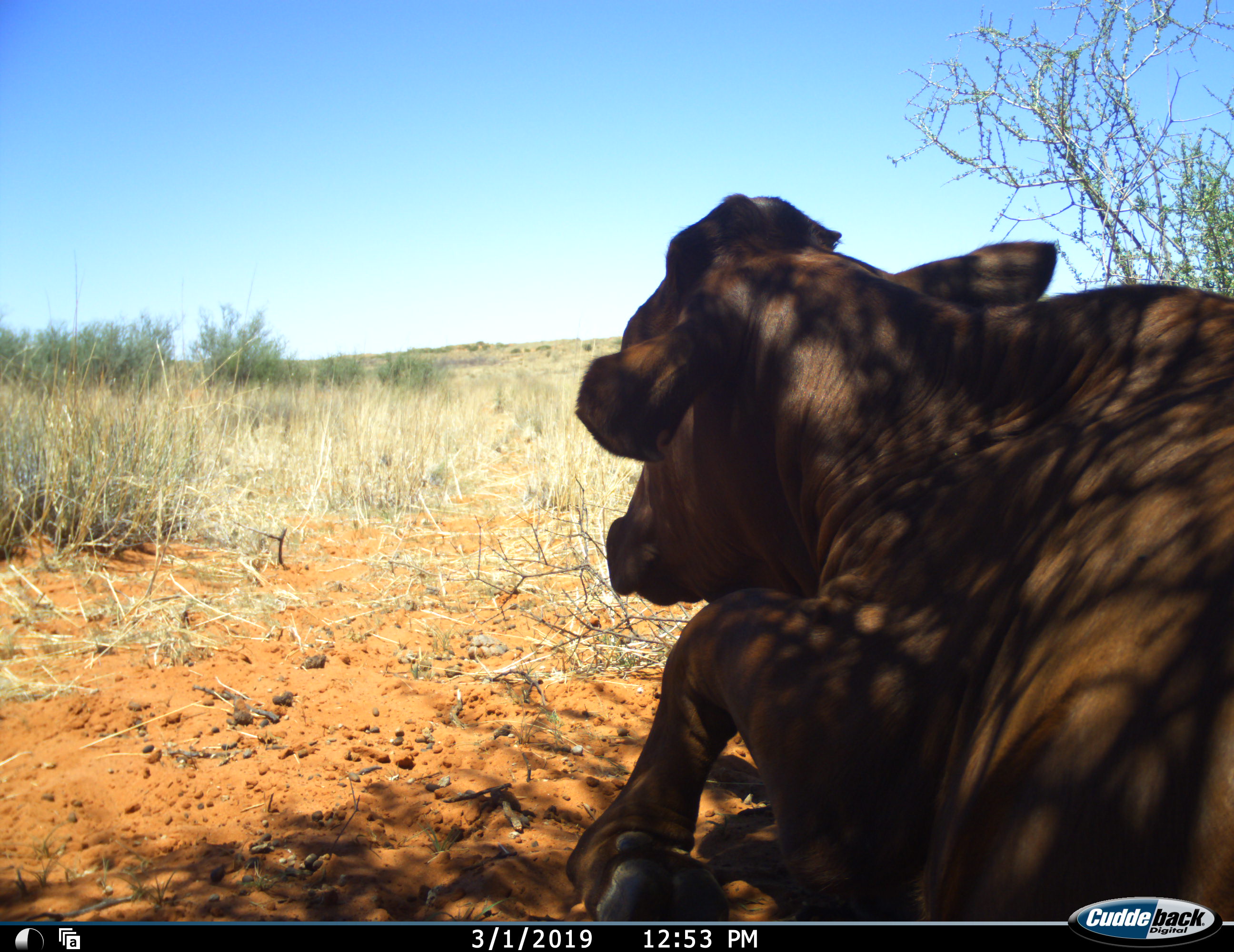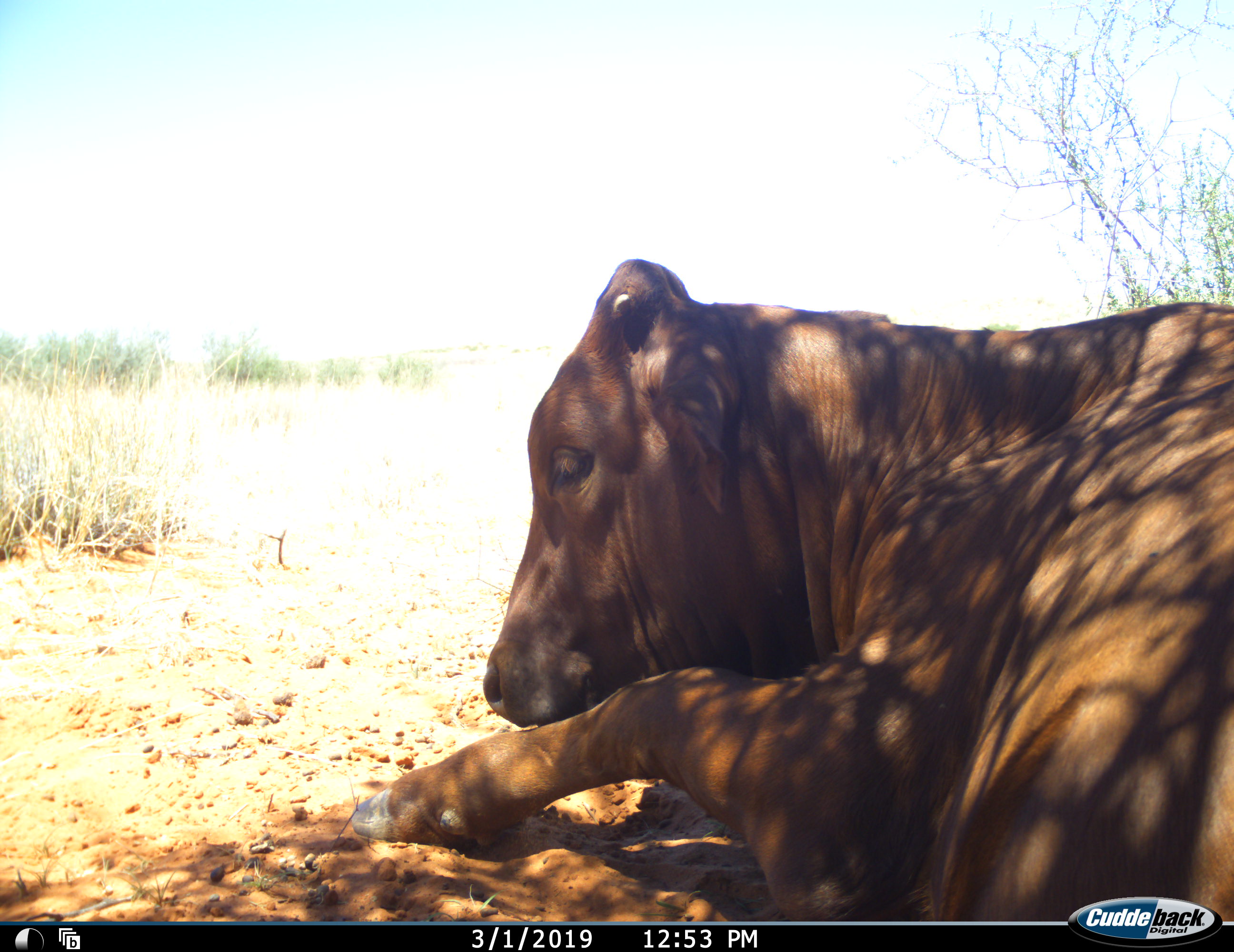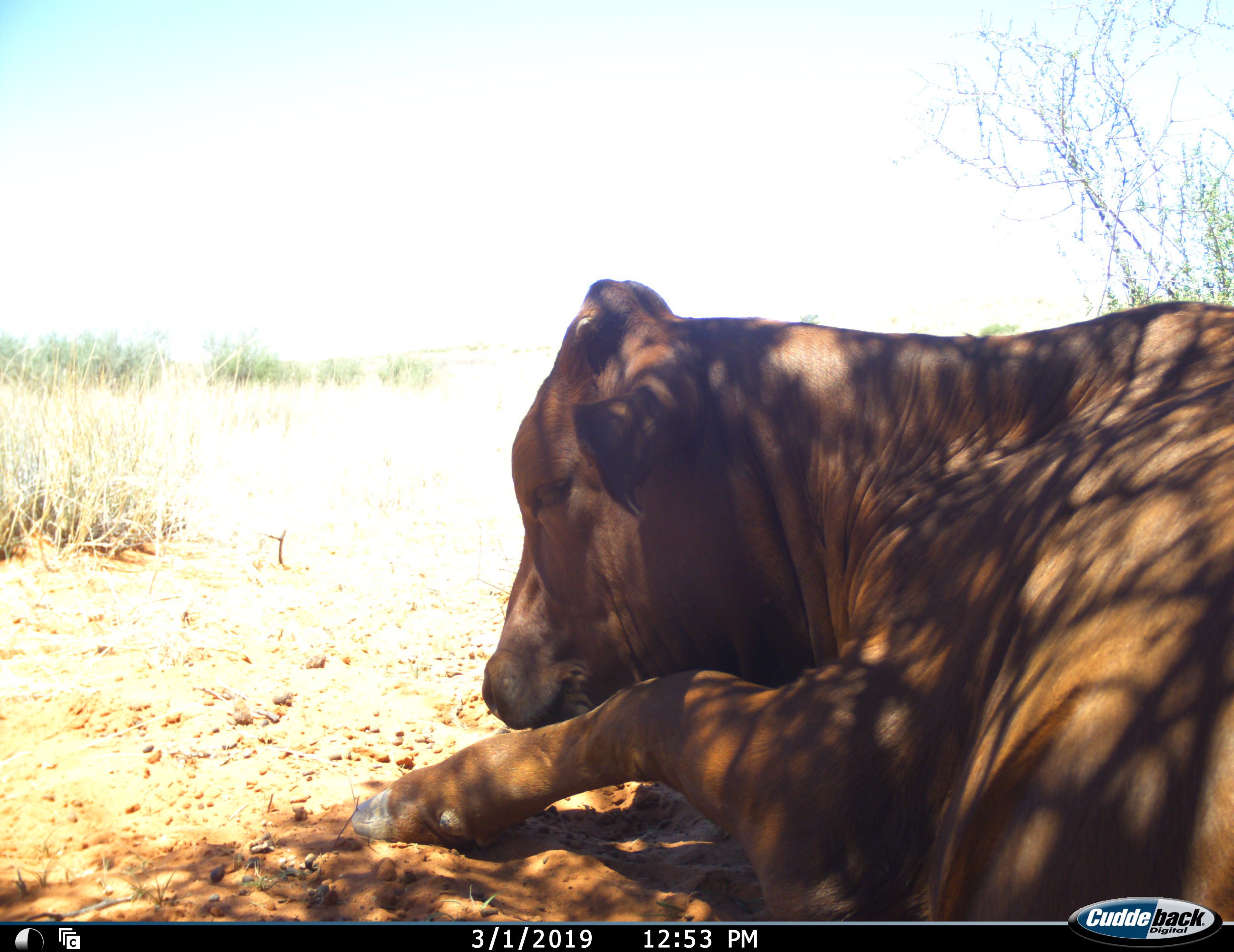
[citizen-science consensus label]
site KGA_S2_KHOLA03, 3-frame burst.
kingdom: Animalia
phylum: Chordata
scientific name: Vertebrata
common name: domestic animal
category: domesticanimal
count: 1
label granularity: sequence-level